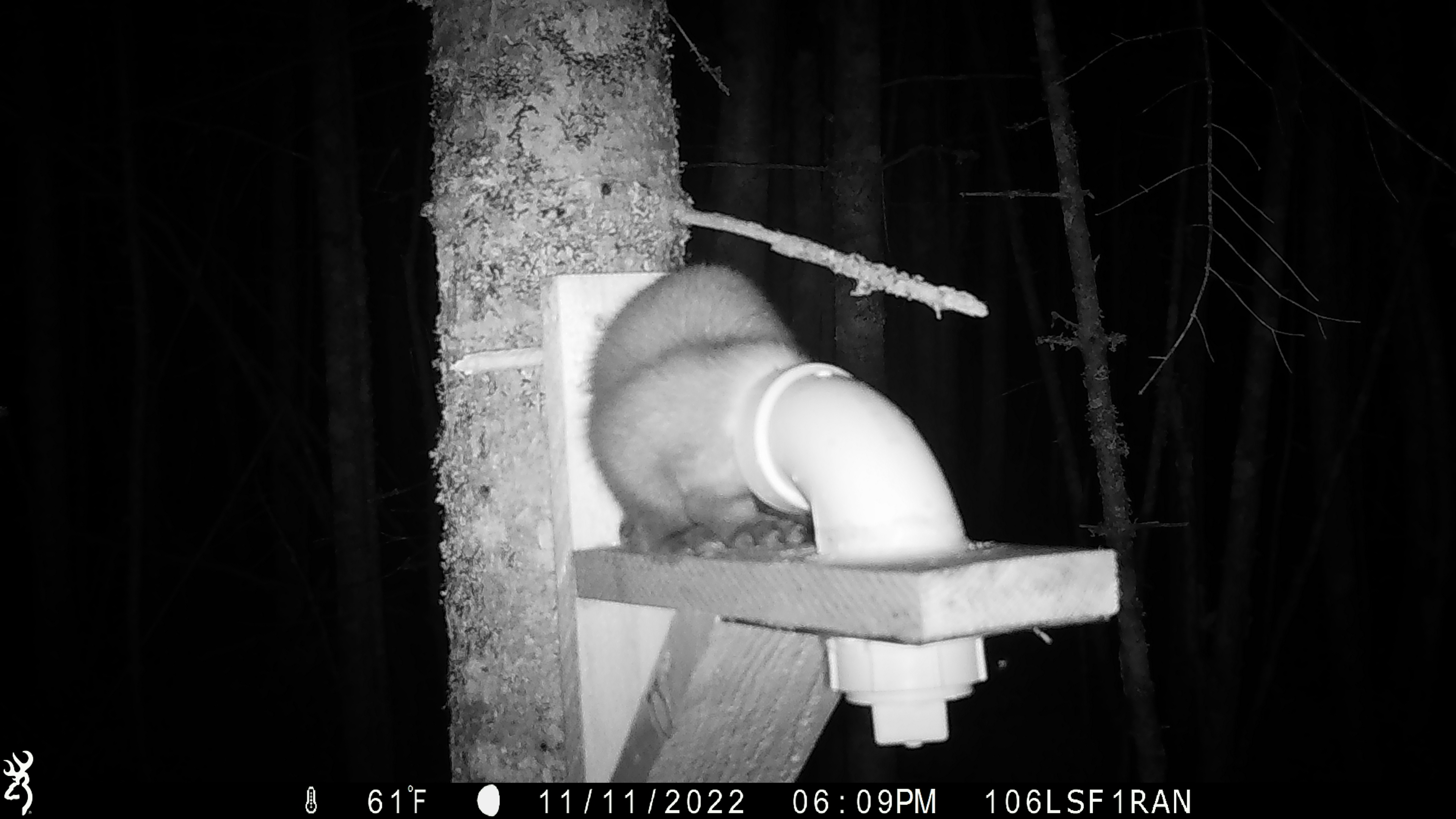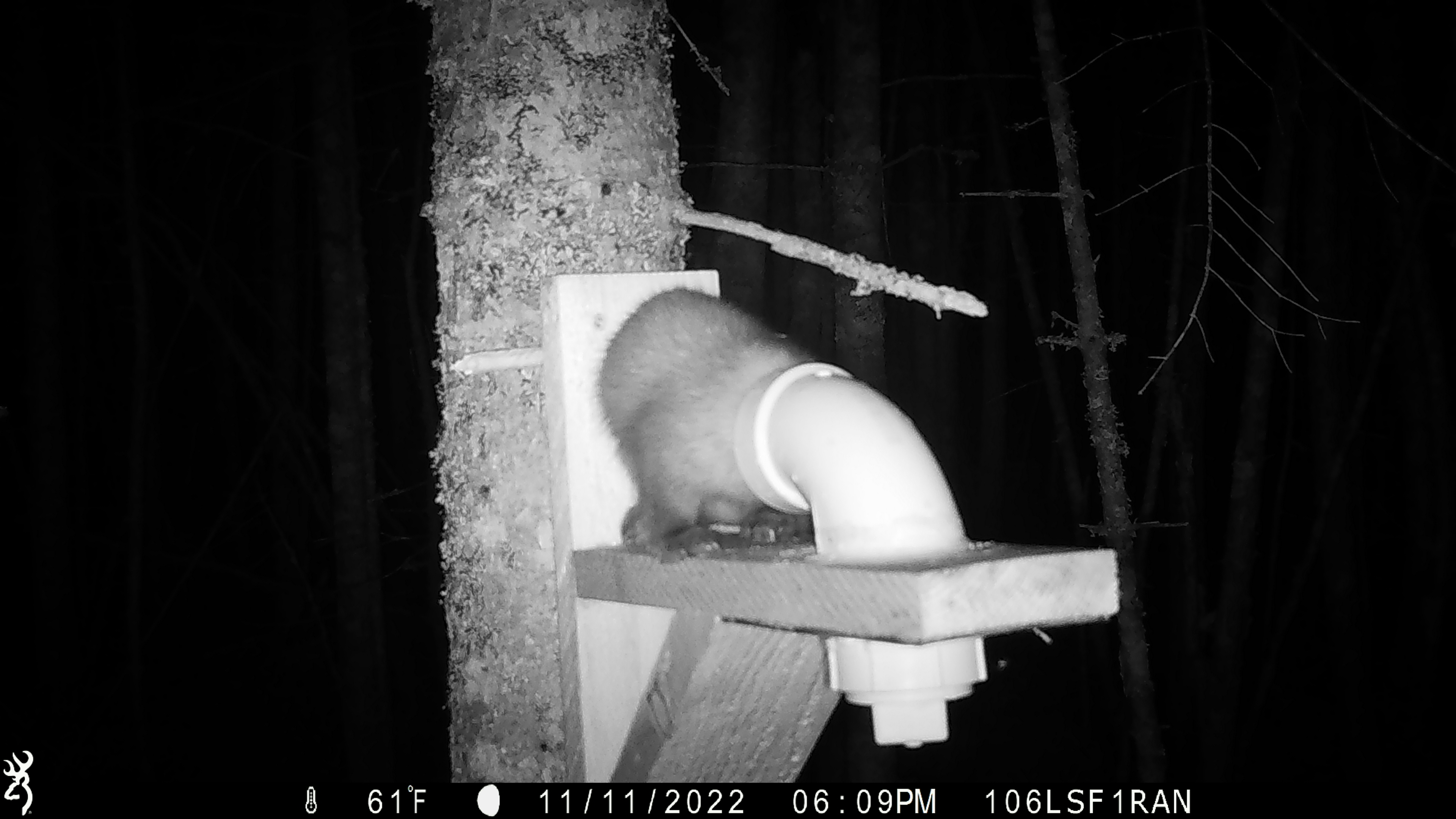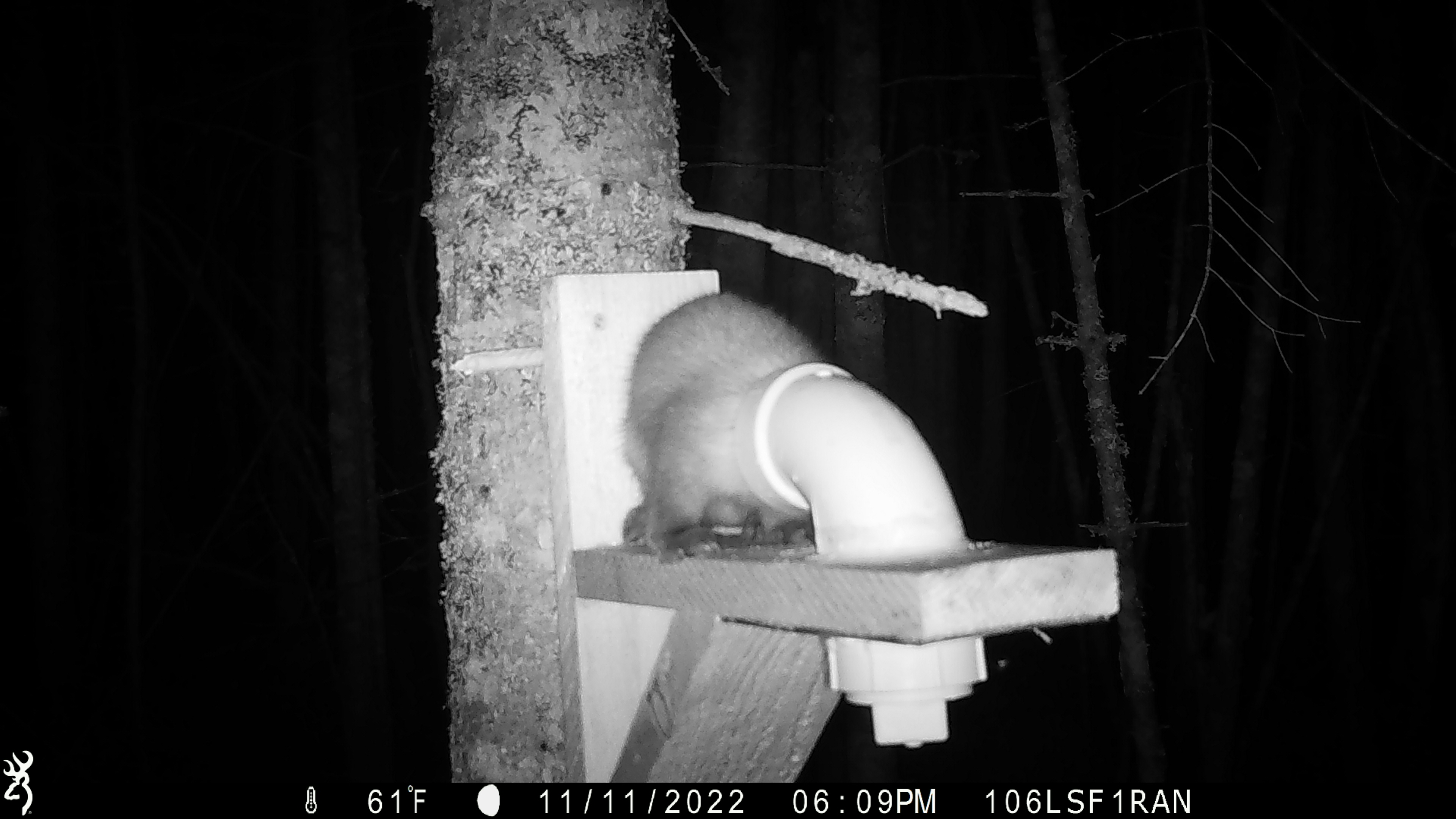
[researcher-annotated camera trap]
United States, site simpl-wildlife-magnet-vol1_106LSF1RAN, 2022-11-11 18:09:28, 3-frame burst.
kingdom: Animalia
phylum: Chordata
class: Mammalia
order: Carnivora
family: Mustelidae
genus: Martes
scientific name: Martes americana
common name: american marten